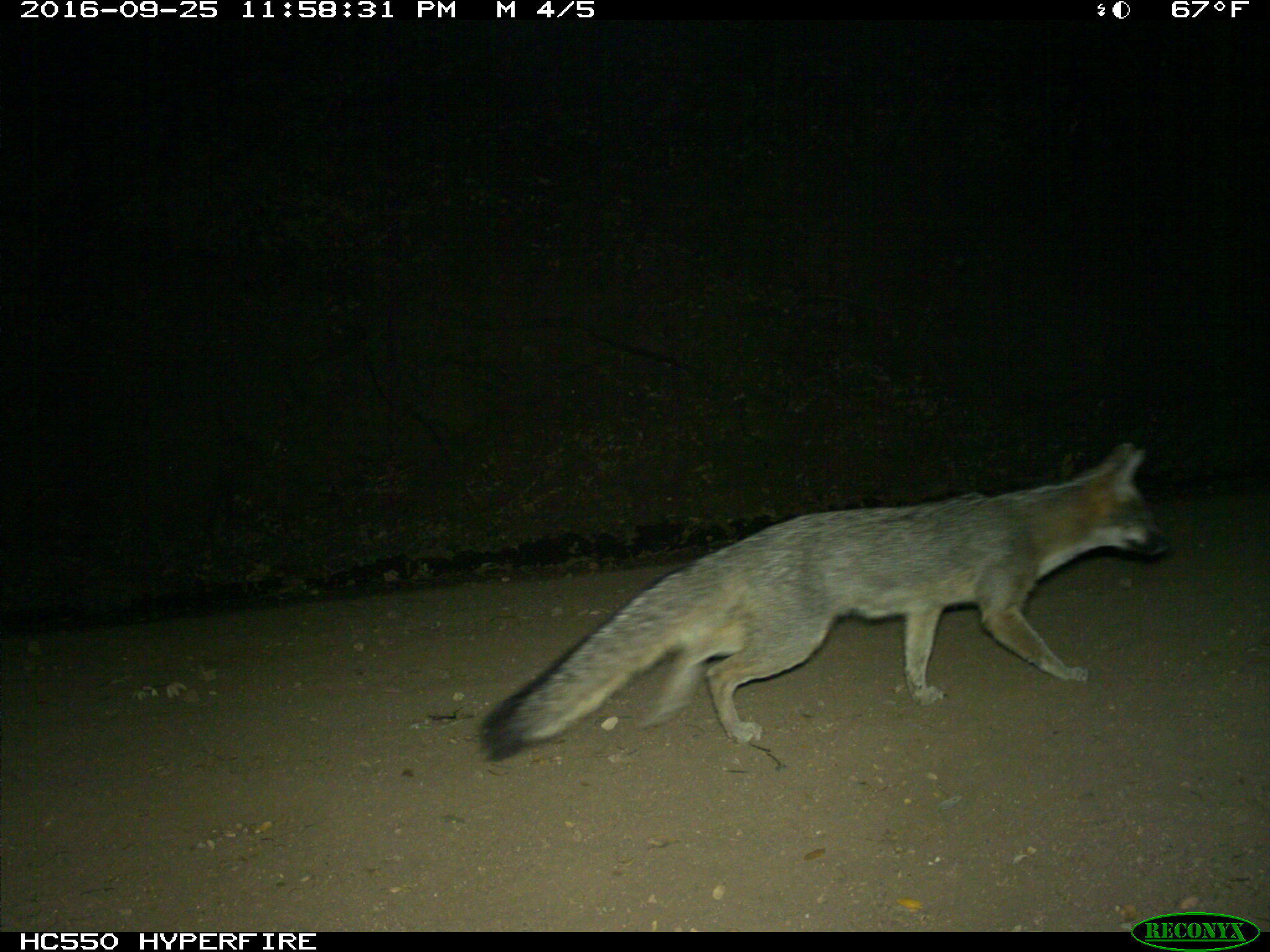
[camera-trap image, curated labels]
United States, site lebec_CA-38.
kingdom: Animalia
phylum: Chordata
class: Mammalia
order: Carnivora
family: Canidae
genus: Urocyon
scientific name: Urocyon cinereoargenteus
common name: gray fox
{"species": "Urocyon cinereoargenteus (gray fox)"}